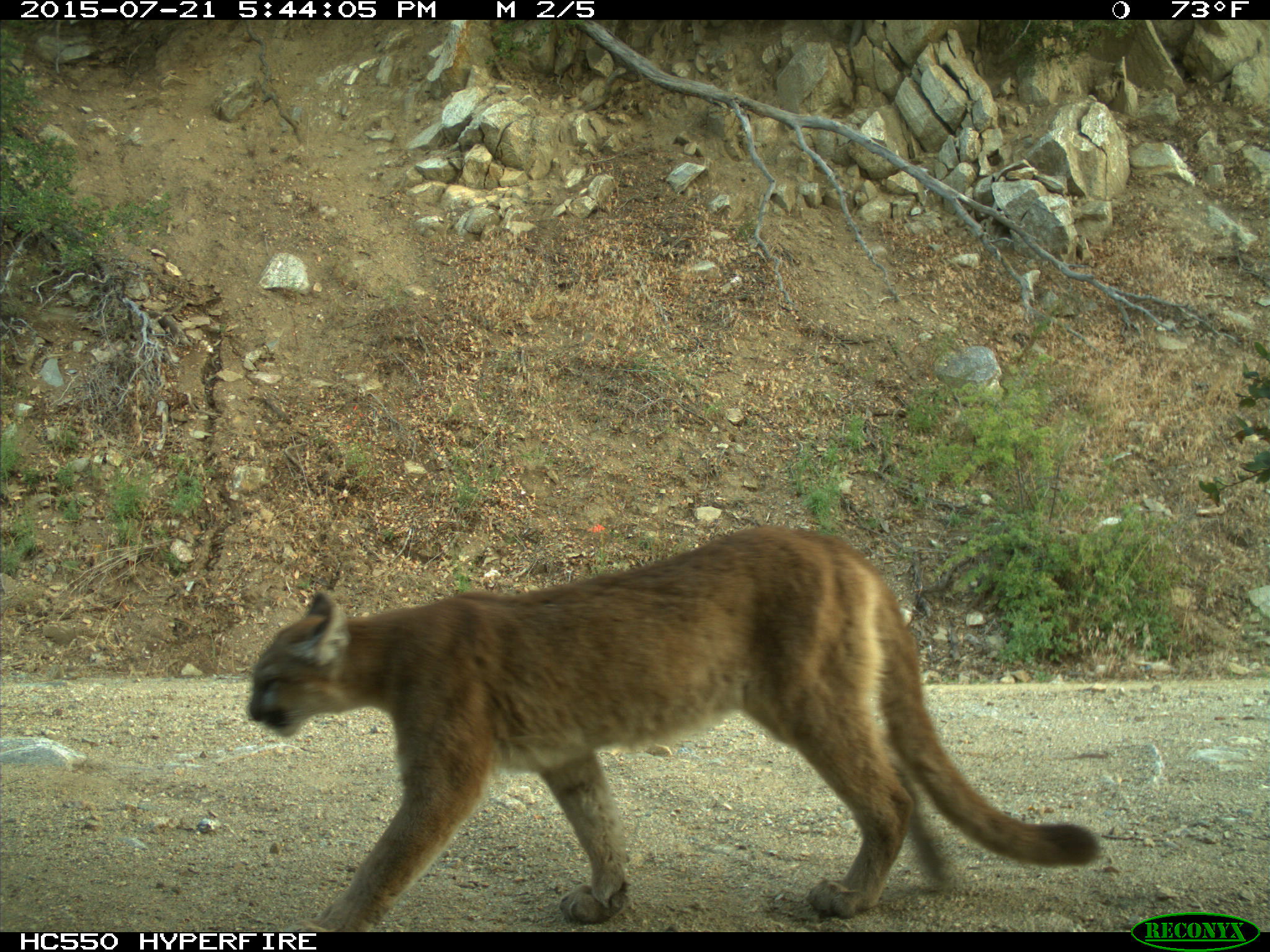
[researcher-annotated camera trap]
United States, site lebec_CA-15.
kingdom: Animalia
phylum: Chordata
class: Mammalia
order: Carnivora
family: Felidae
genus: Puma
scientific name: Puma concolor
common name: mountain lion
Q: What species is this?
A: Puma concolor (mountain lion).